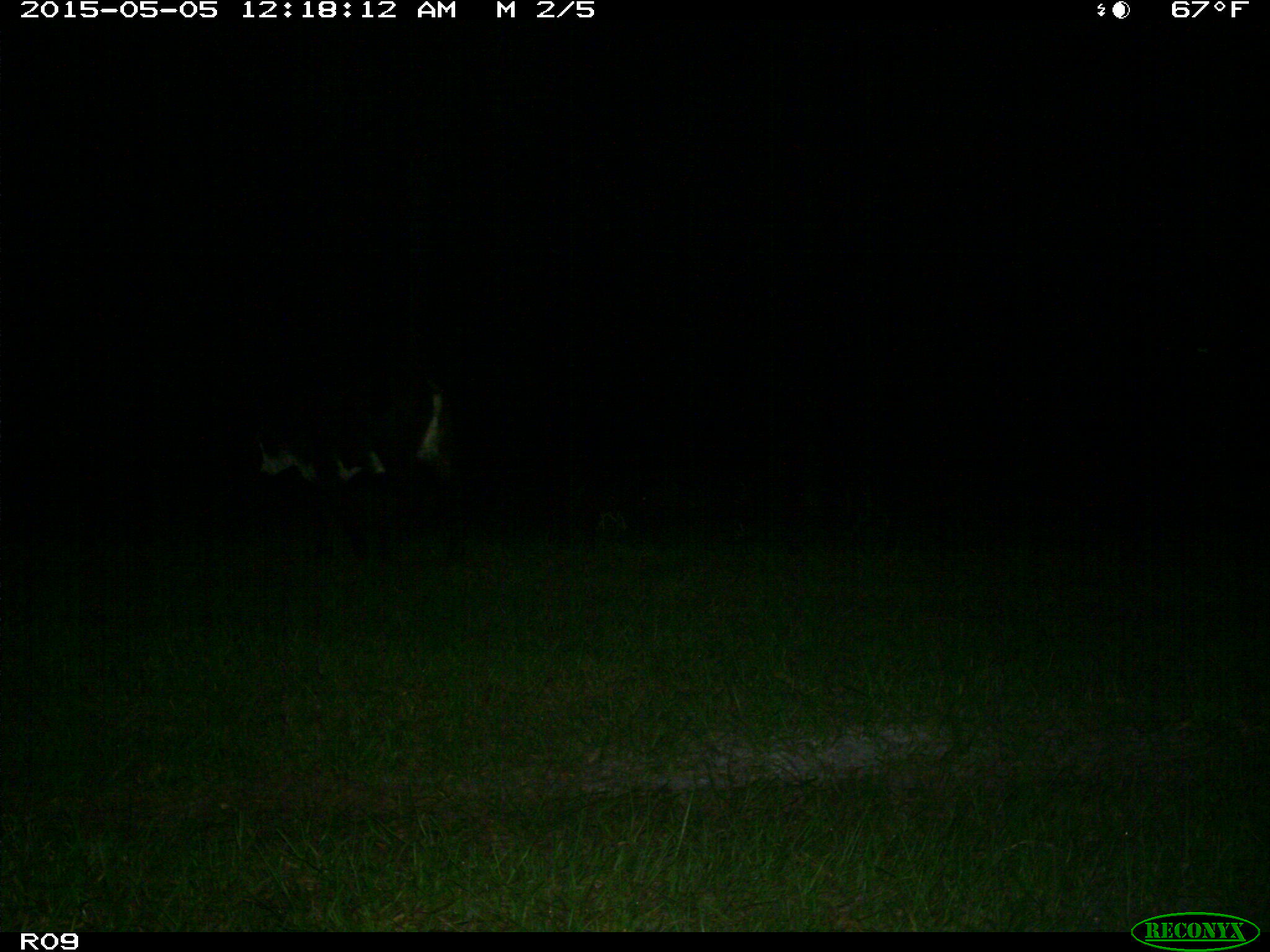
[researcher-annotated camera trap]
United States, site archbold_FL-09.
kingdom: Animalia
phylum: Chordata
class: Mammalia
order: Artiodactyla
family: Bovidae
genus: Bos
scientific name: Bos taurus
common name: domestic cow